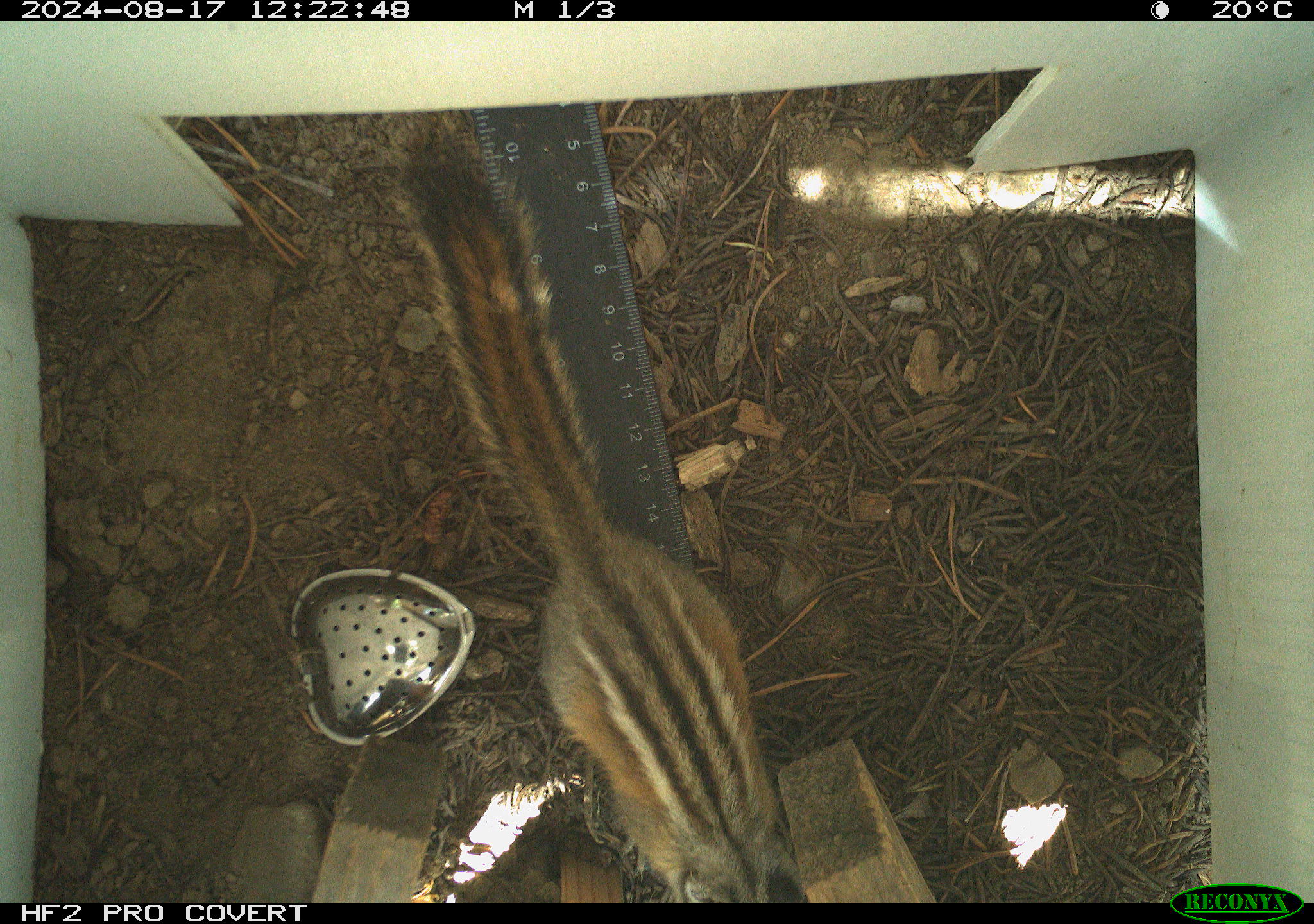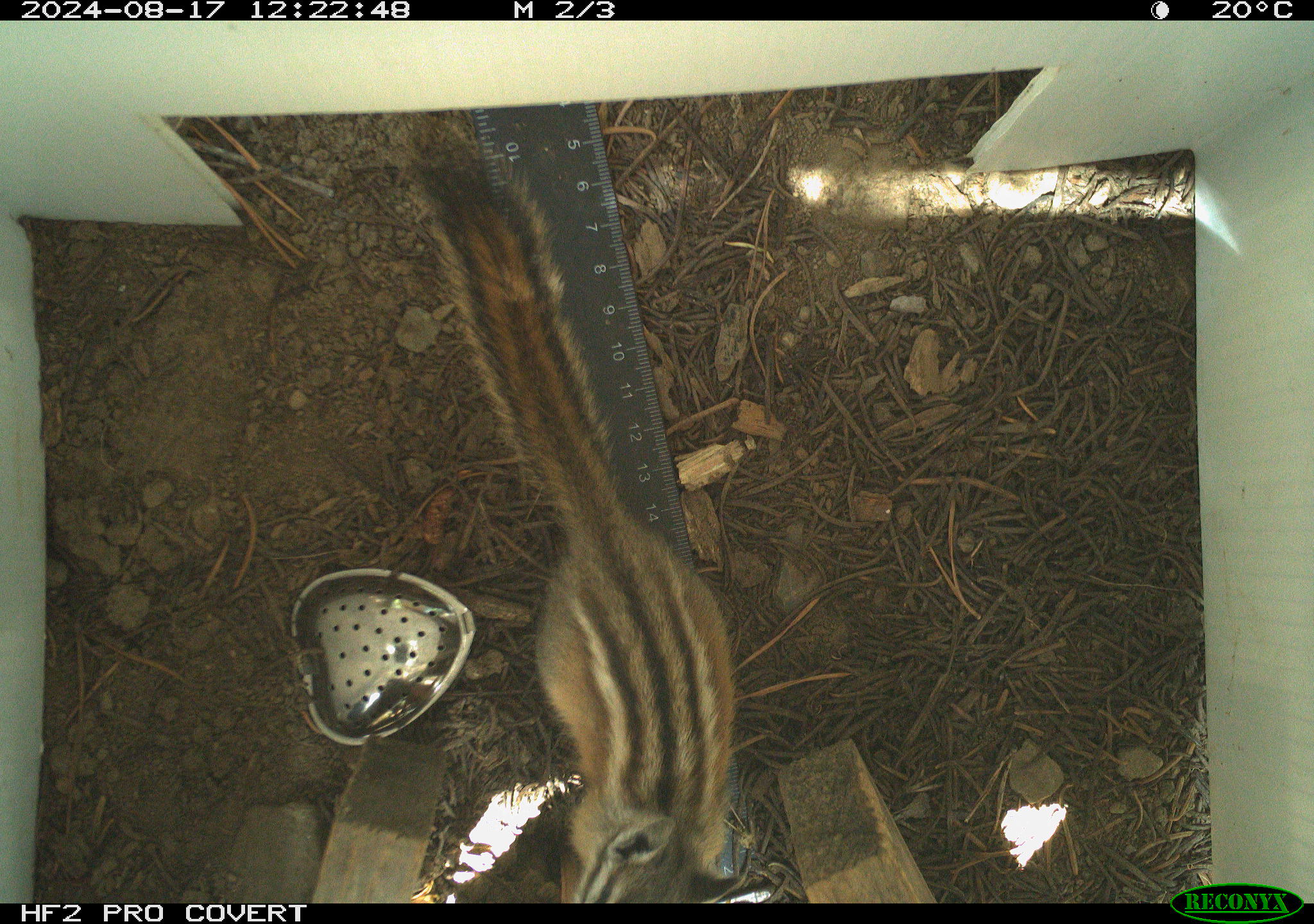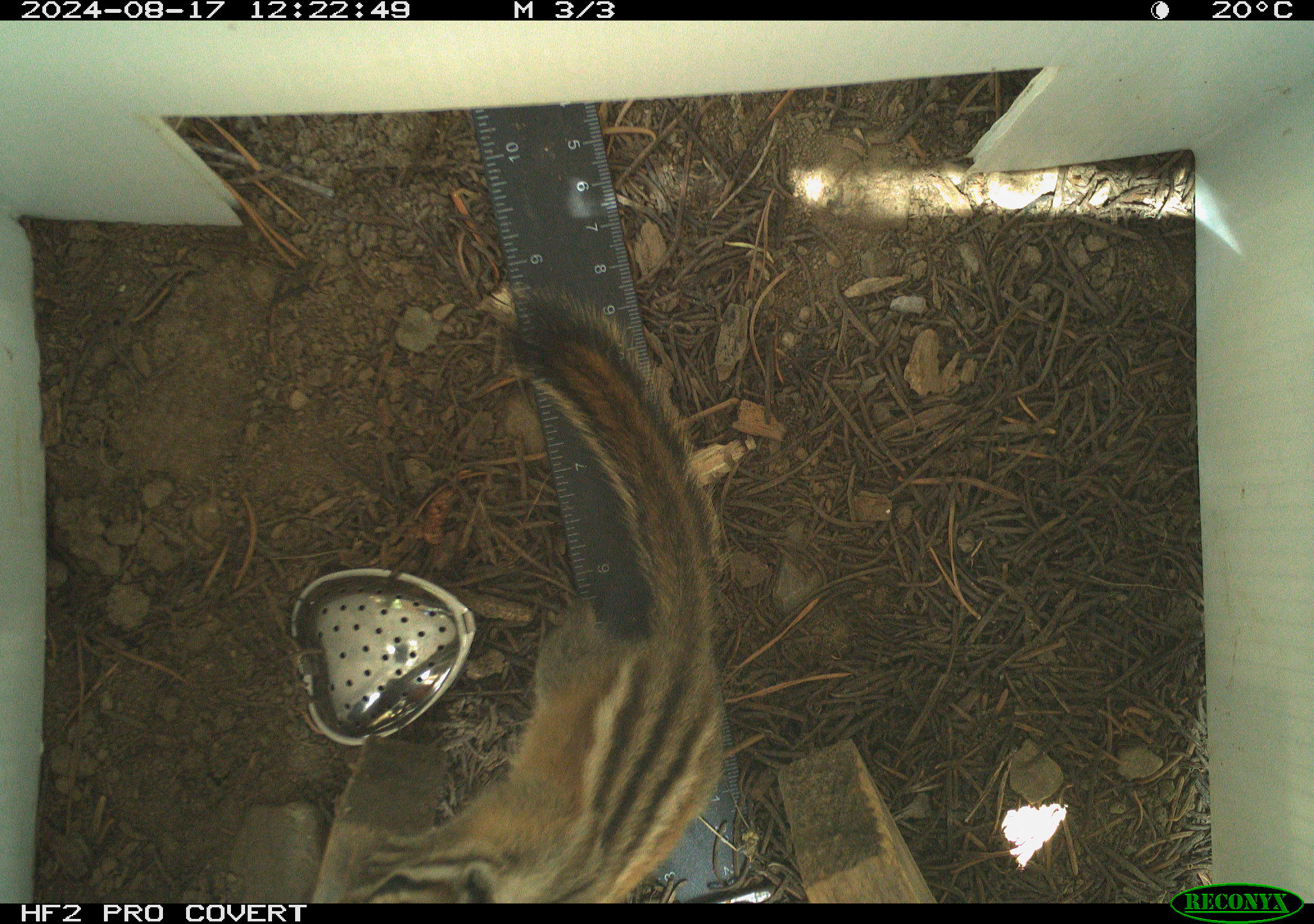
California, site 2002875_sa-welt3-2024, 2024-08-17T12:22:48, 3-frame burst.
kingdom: Animalia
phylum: Chordata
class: Mammalia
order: Rodentia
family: Sciuridae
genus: Neotamias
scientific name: Neotamias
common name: western chipmunks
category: neotamias species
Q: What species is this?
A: Neotamias species (western chipmunks) (Neotamias).